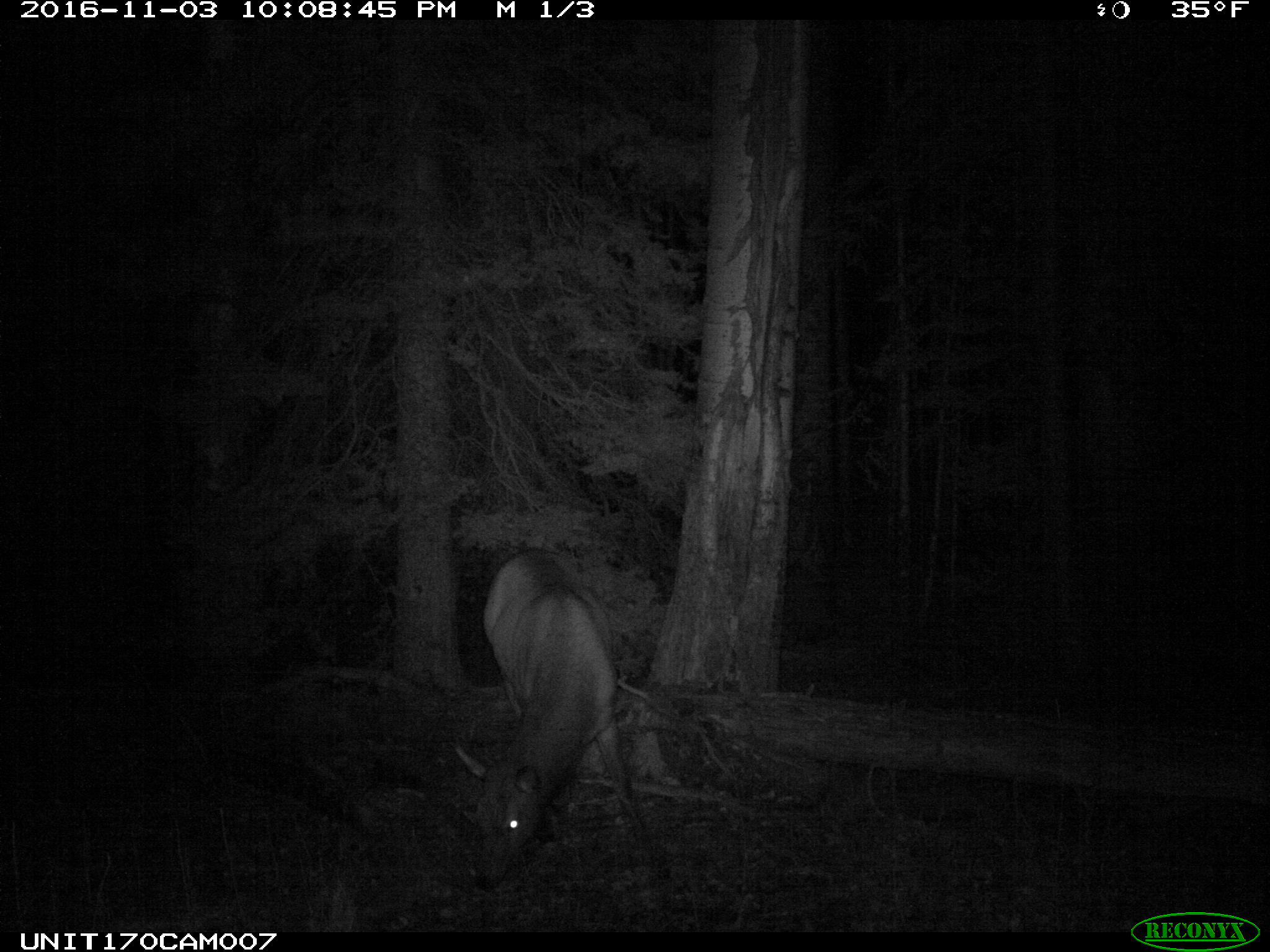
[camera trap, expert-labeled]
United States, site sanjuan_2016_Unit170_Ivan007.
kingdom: Animalia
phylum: Chordata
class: Mammalia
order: Artiodactyla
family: Cervidae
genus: Cervus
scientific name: Cervus elaphus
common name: red deer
Cervus elaphus (red deer).